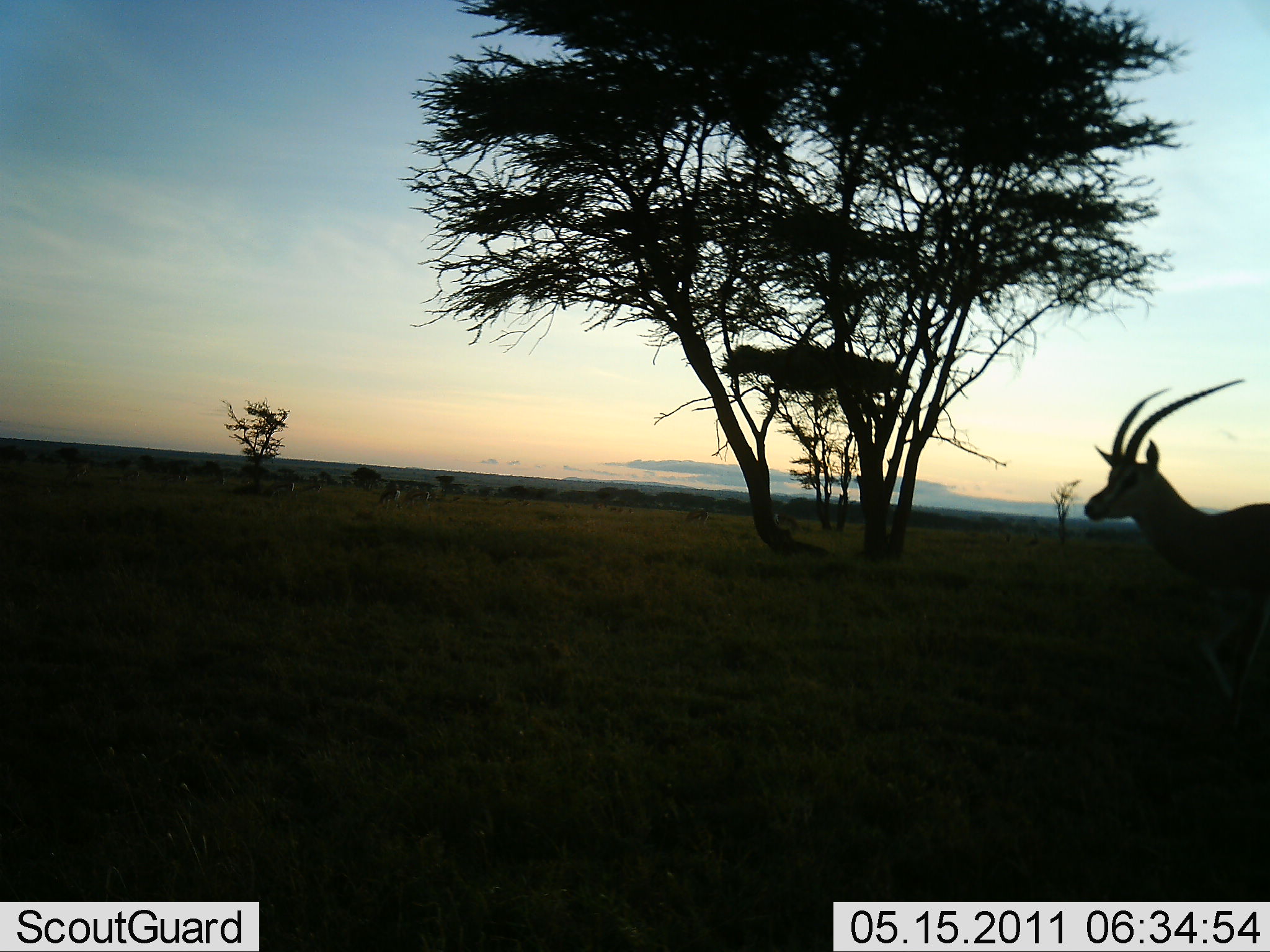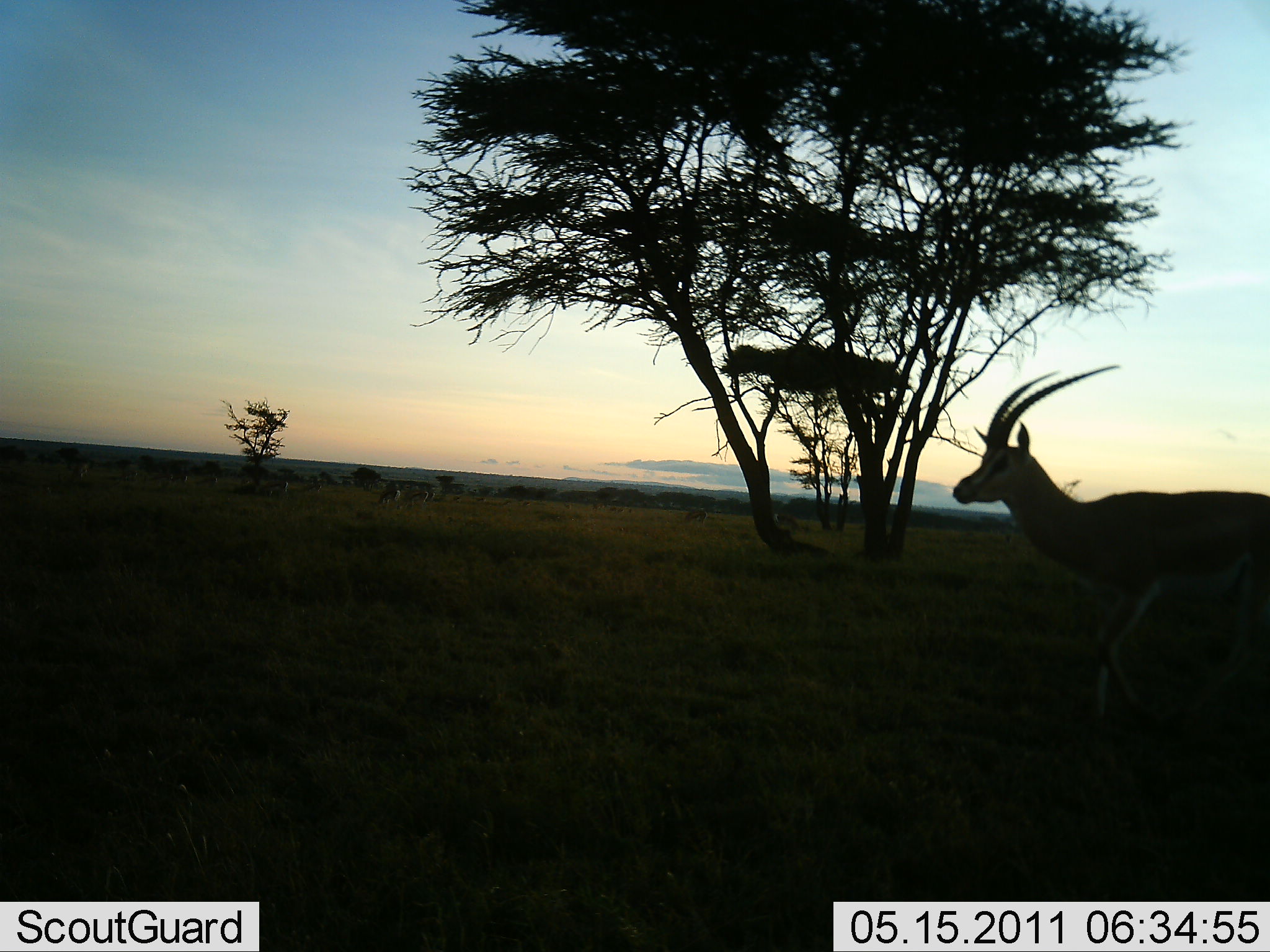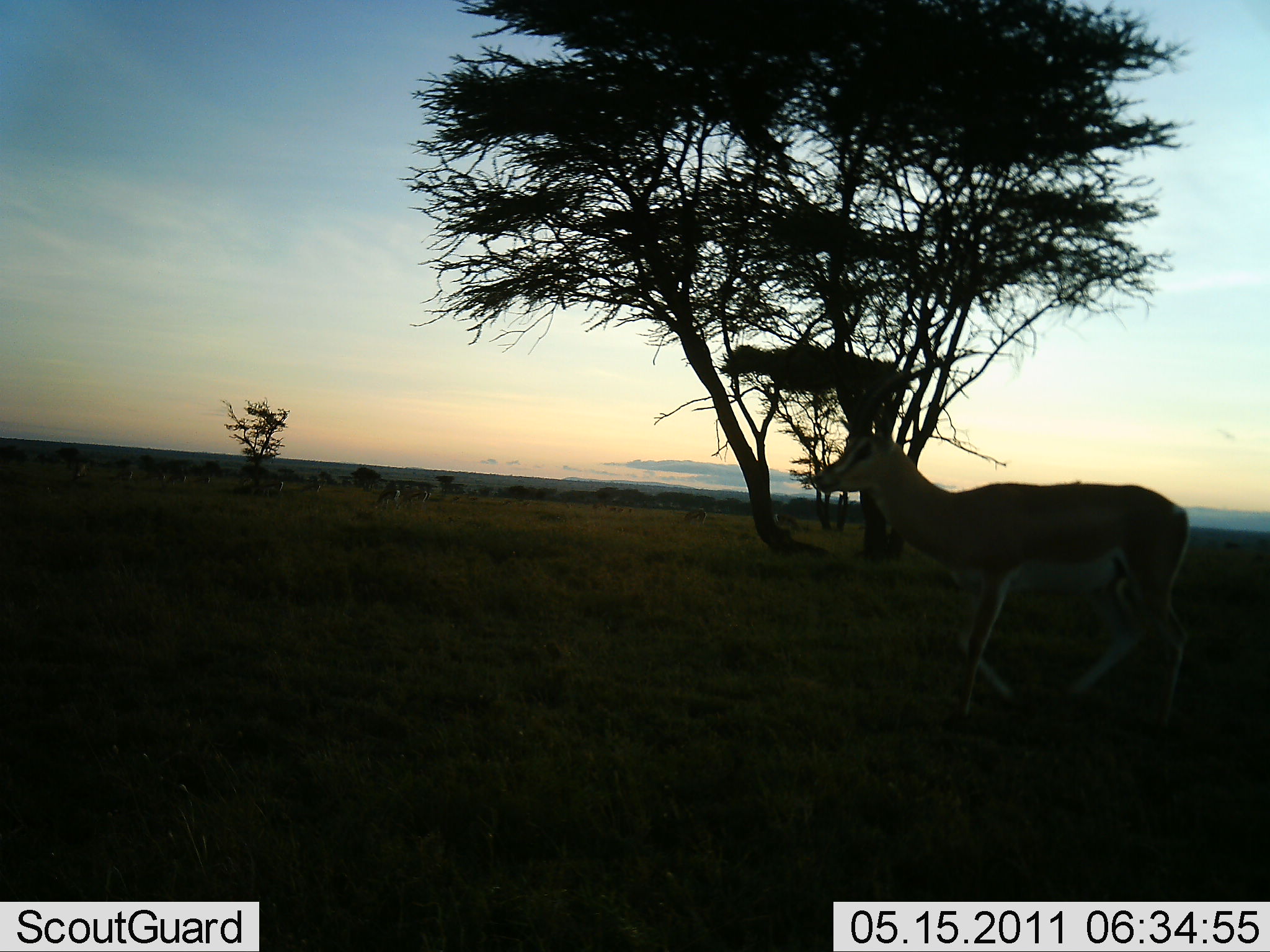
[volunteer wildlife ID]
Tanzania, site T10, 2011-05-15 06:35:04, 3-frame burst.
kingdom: Animalia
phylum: Chordata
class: Mammalia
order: Artiodactyla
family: Bovidae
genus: Nanger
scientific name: Nanger granti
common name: grant's gazelle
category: gazellegrants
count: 1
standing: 8%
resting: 0%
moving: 100%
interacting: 0%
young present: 0%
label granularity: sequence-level